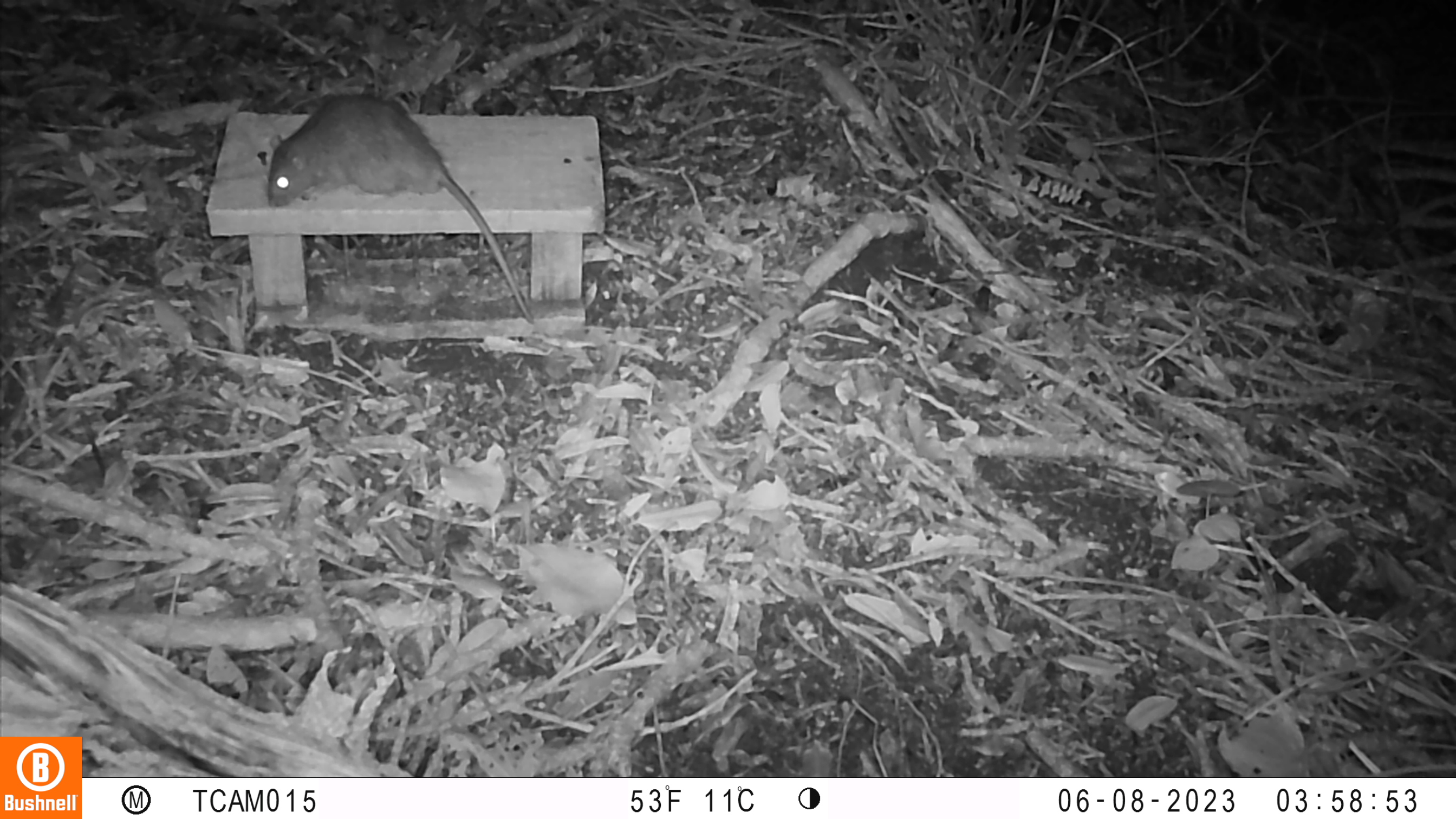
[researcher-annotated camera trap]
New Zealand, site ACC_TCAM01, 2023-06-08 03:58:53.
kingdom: Animalia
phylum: Chordata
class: Mammalia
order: Rodentia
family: Muridae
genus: Rattus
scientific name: Rattus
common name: rat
Rat (Rattus).